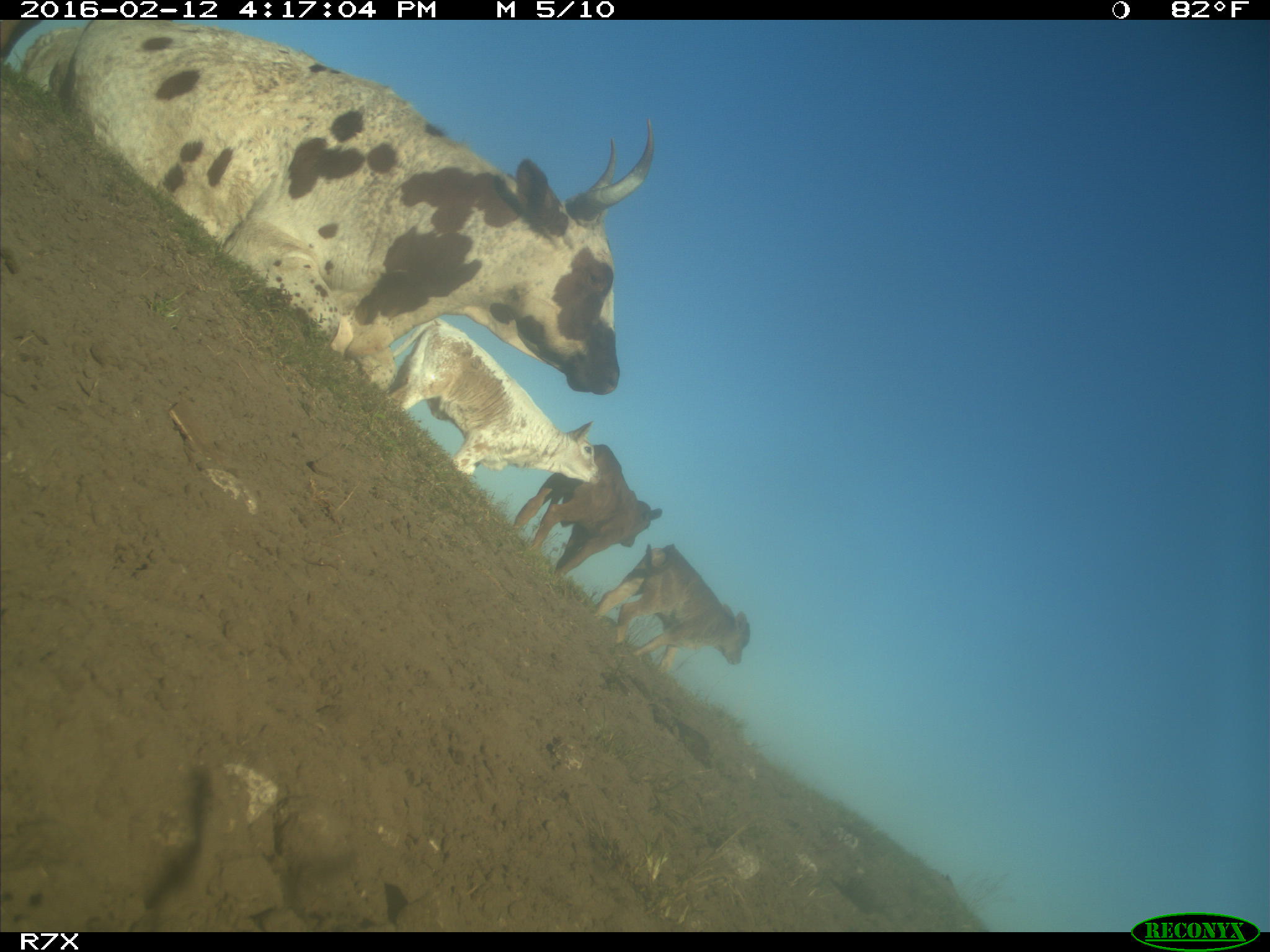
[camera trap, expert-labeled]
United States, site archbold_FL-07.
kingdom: Animalia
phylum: Chordata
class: Mammalia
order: Artiodactyla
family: Bovidae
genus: Bos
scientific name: Bos taurus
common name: domestic cow